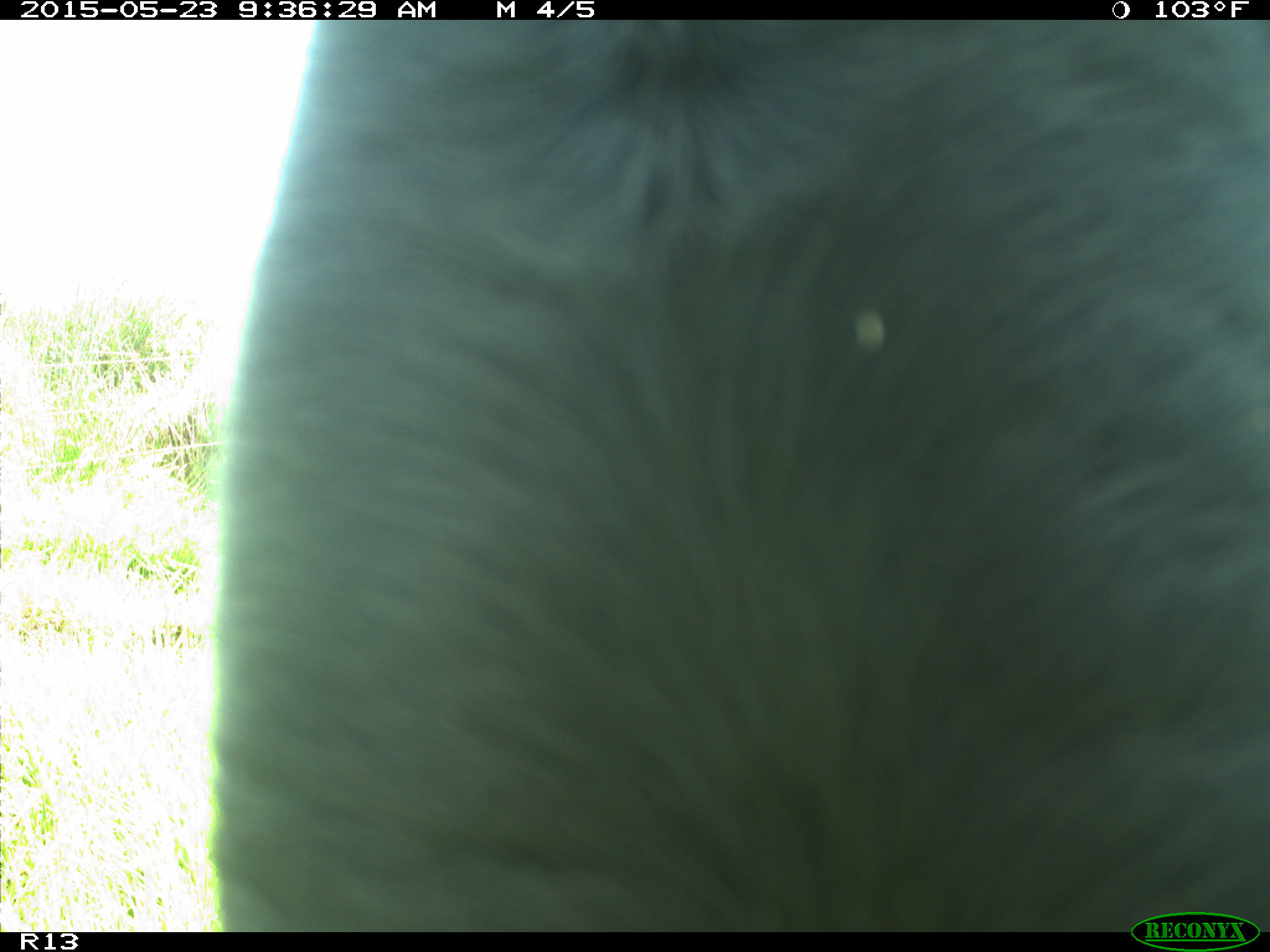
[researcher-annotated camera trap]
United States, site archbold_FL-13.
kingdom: Animalia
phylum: Chordata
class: Mammalia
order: Artiodactyla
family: Bovidae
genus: Bos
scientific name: Bos taurus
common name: domestic cow